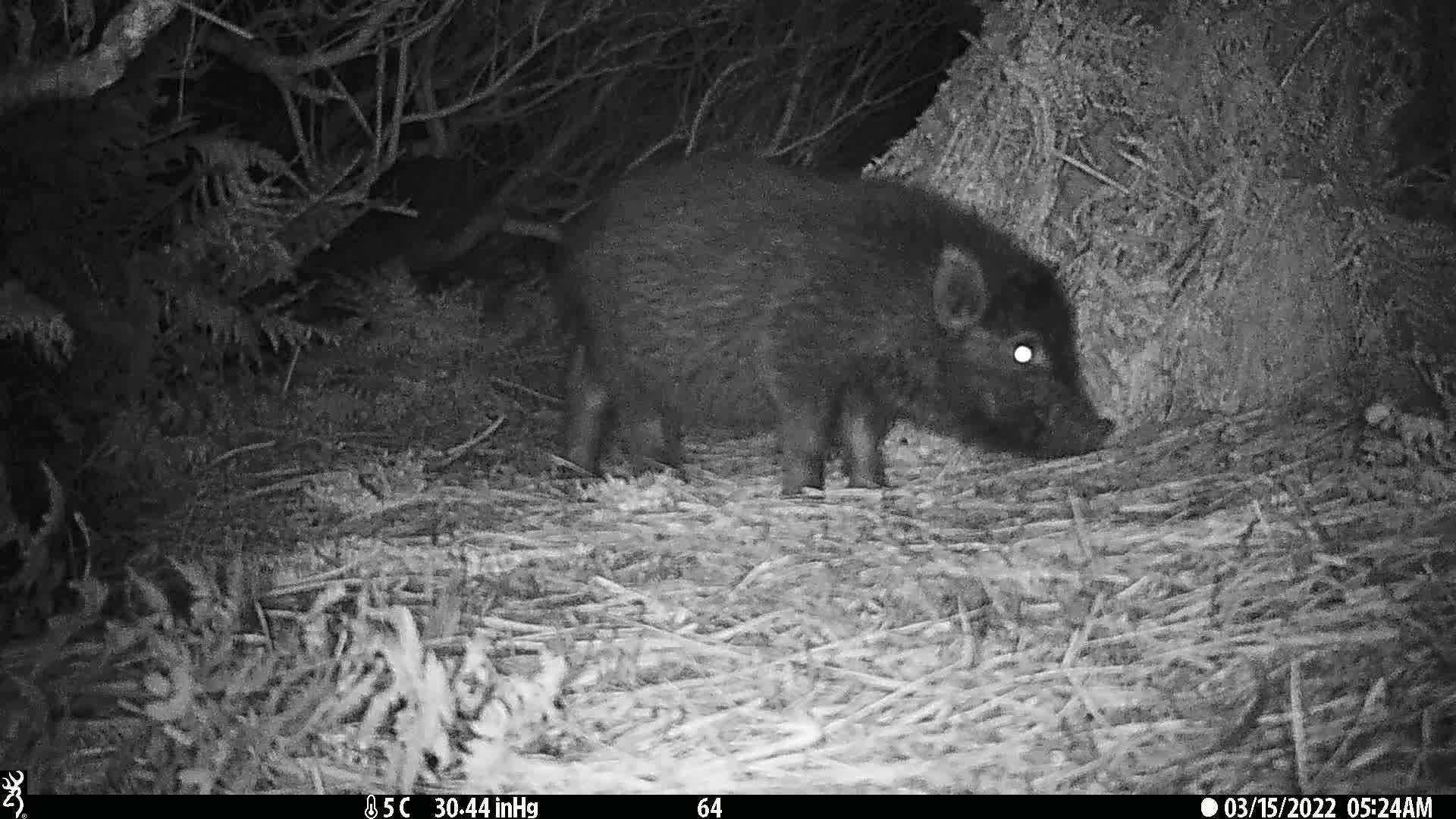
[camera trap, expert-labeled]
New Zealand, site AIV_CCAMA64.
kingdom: Animalia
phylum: Chordata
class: Mammalia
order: Artiodactyla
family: Suidae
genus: Sus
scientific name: Sus scrofa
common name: pig